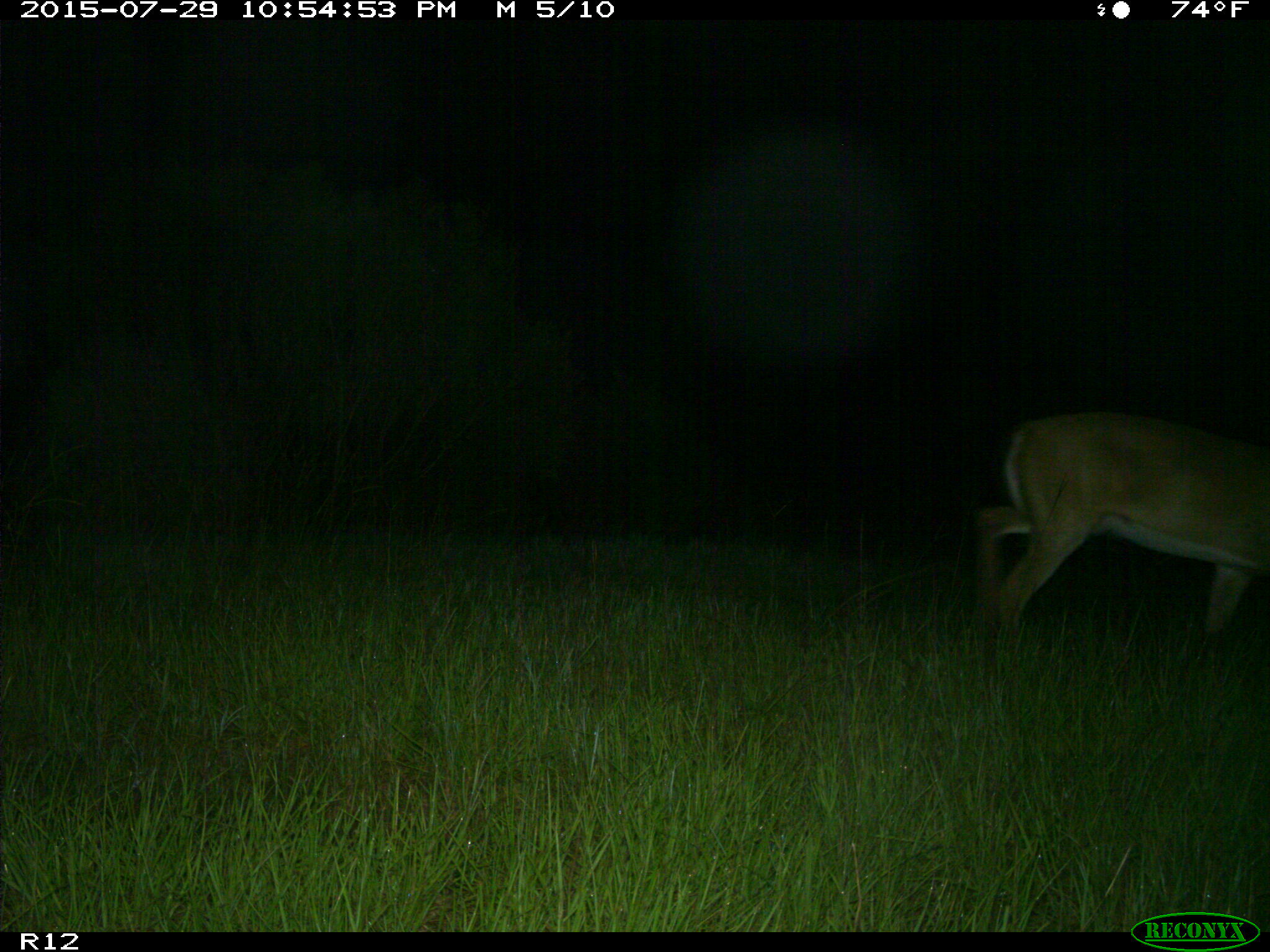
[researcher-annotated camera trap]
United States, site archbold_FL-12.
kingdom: Animalia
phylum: Chordata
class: Mammalia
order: Artiodactyla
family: Cervidae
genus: Odocoileus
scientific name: Odocoileus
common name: deer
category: unidentified deer